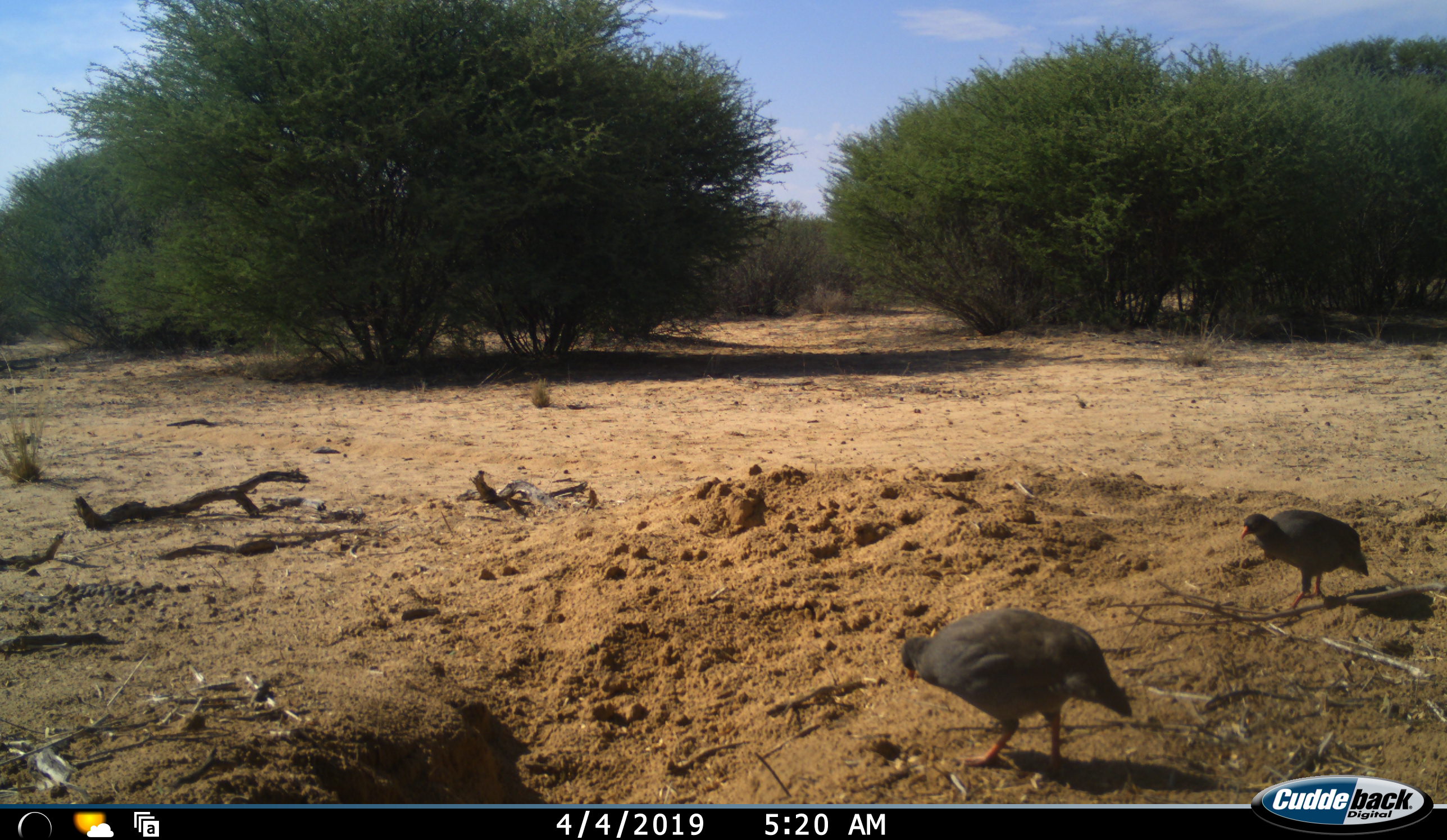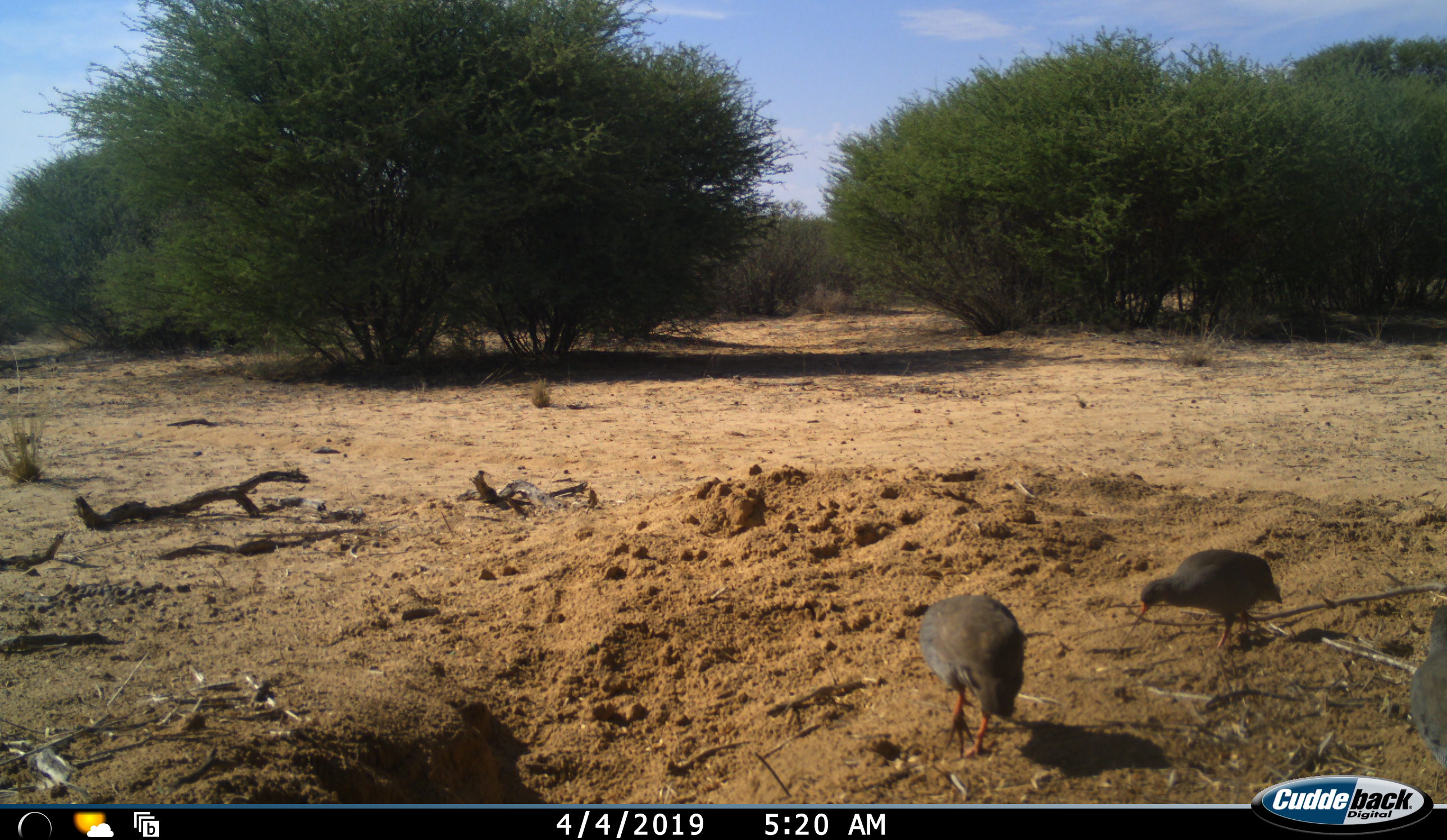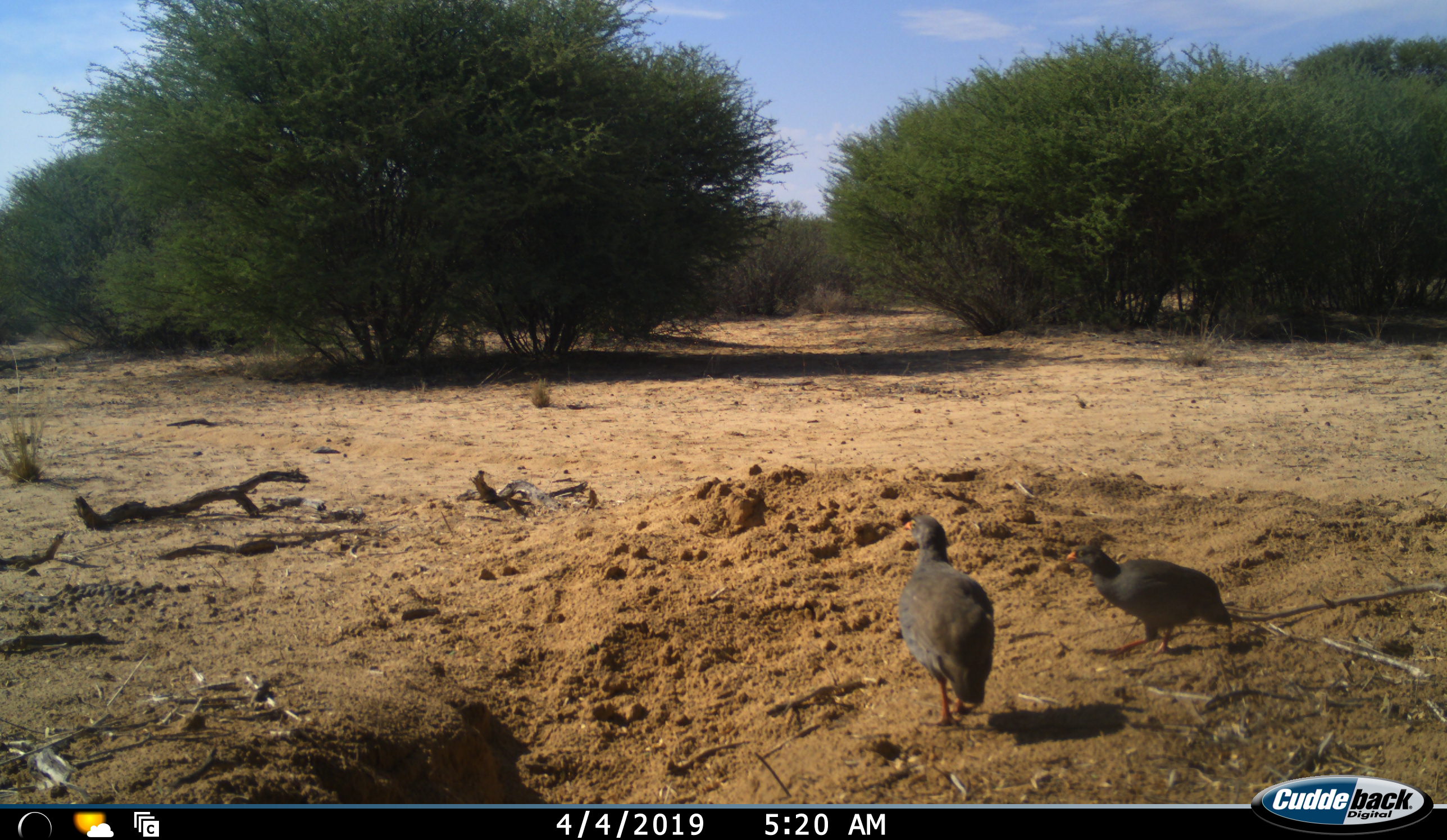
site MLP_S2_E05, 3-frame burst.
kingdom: Animalia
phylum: Chordata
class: Aves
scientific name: Aves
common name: bird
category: birdother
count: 3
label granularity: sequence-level